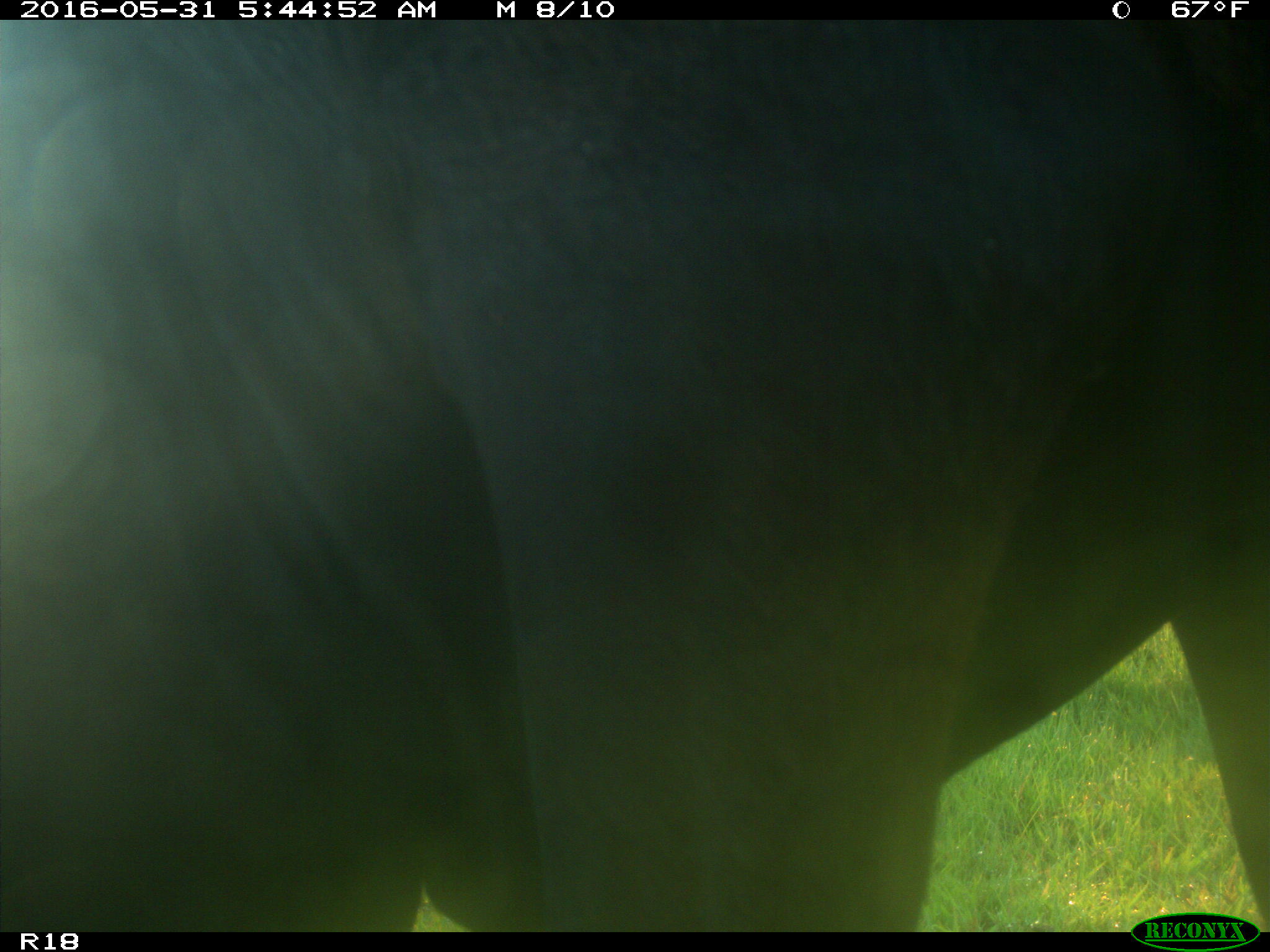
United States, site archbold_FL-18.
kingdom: Animalia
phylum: Chordata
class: Mammalia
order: Artiodactyla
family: Bovidae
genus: Bos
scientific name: Bos taurus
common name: domestic cow